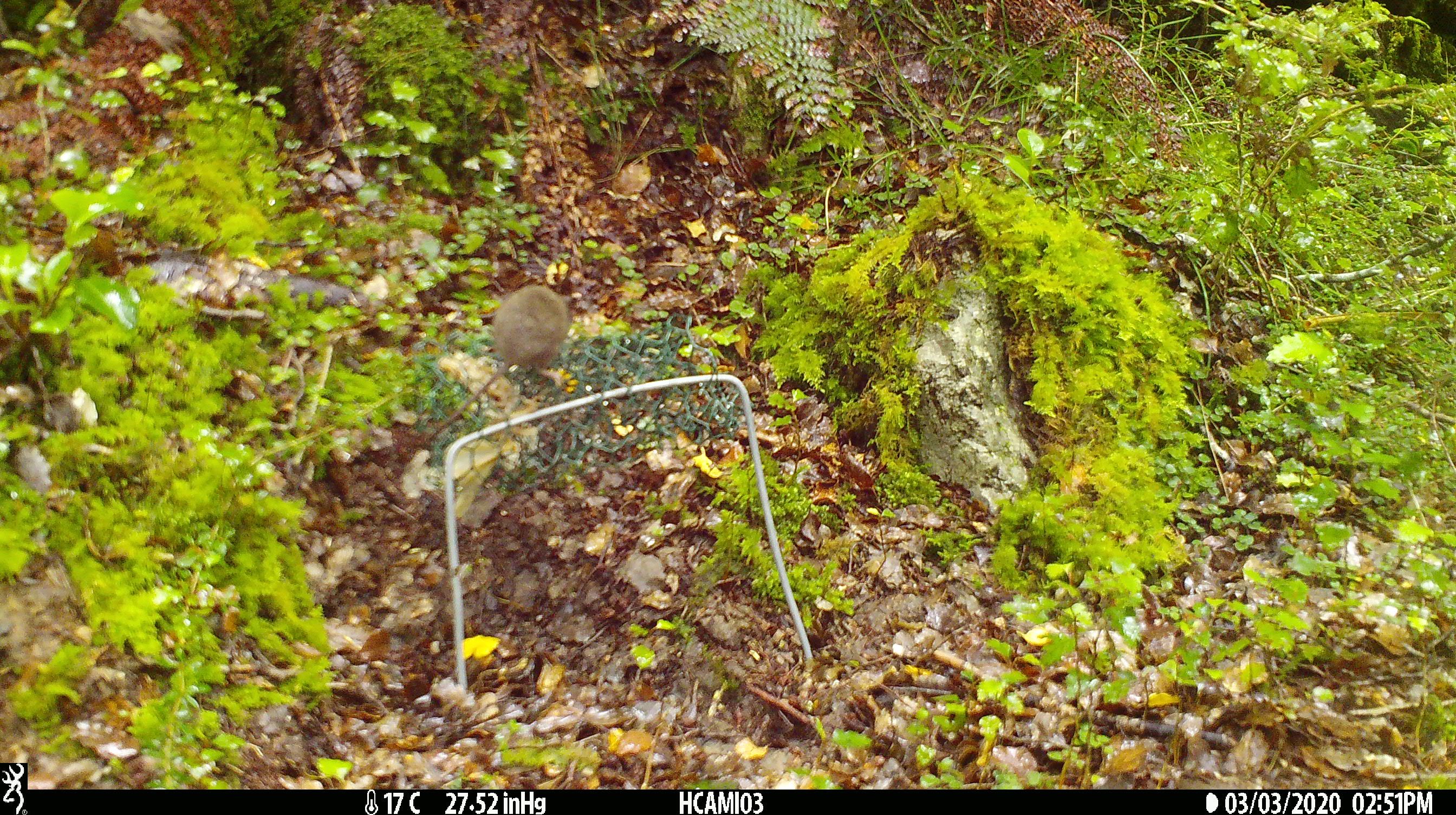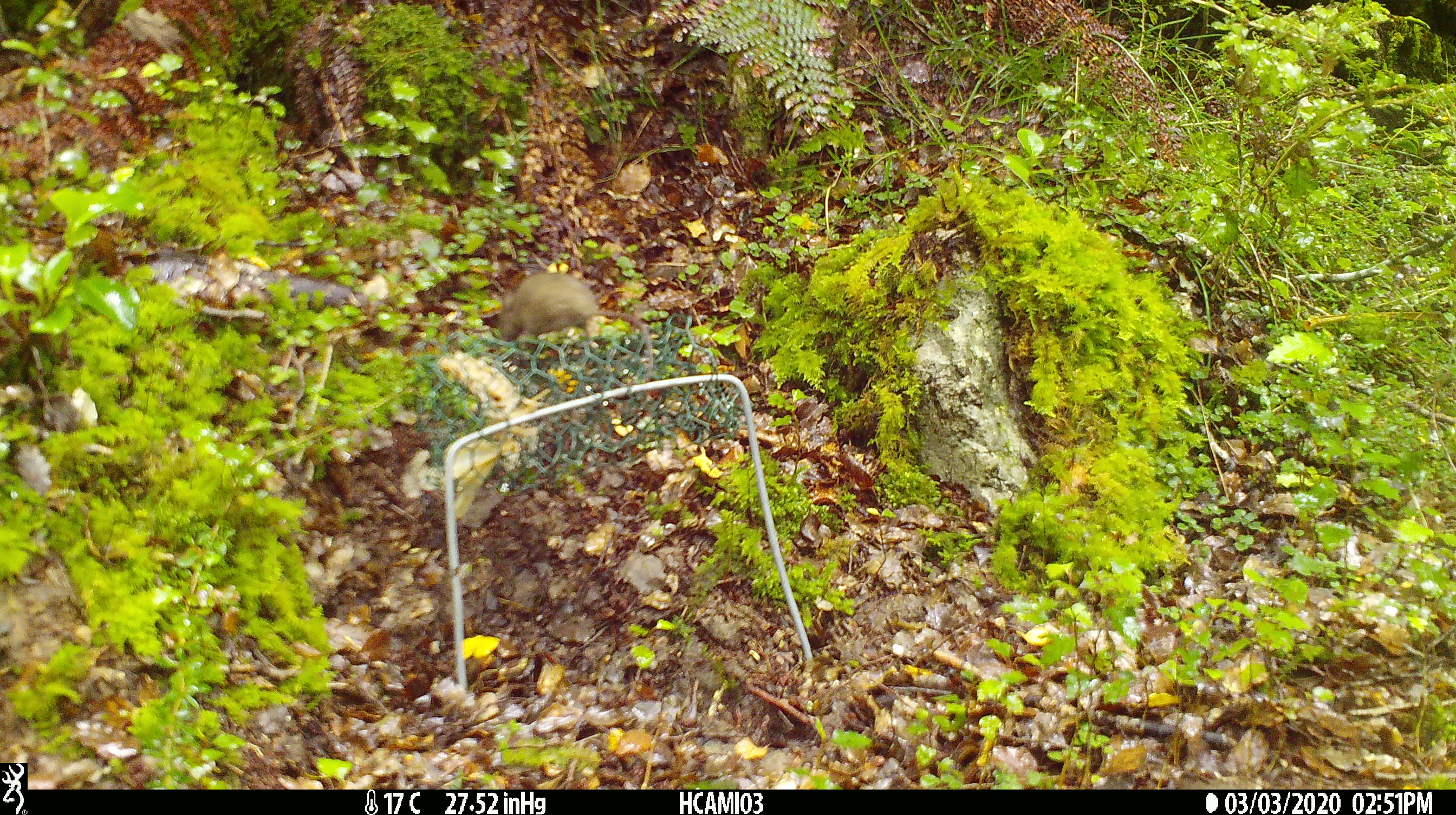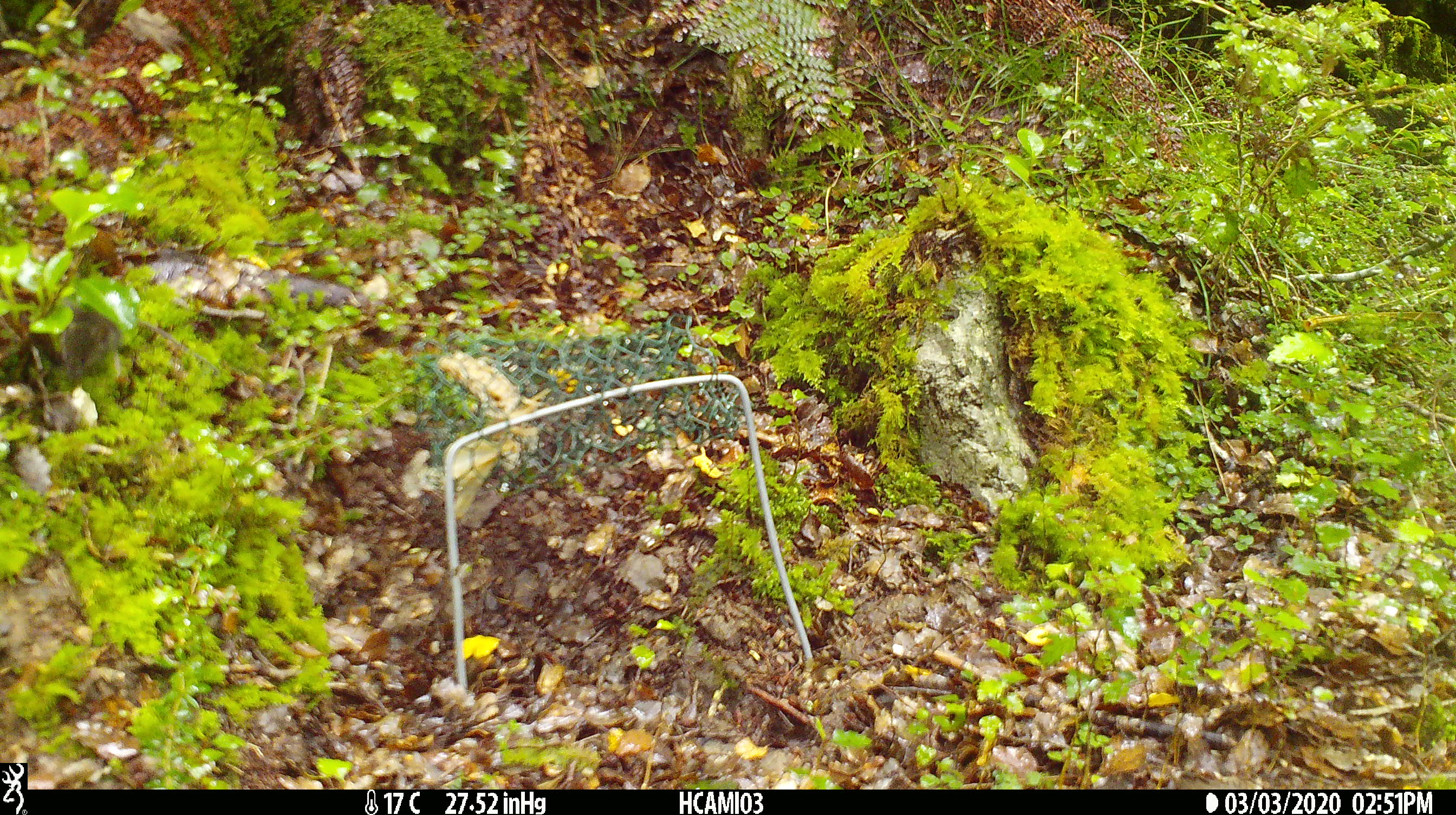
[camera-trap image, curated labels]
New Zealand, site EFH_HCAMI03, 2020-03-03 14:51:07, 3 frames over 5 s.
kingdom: Animalia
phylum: Chordata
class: Mammalia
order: Rodentia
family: Muridae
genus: Mus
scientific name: Mus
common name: mouse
Mouse (Mus).